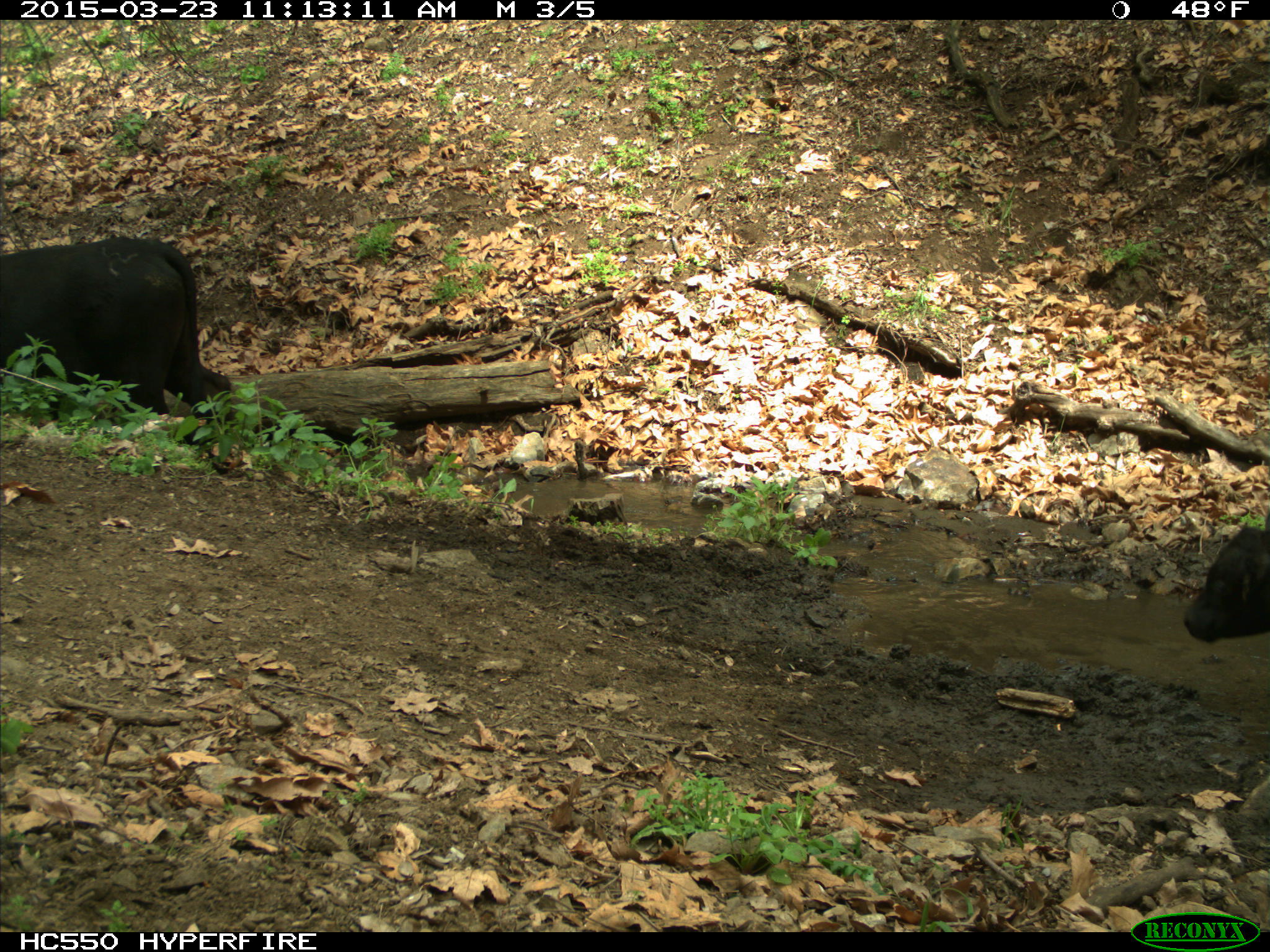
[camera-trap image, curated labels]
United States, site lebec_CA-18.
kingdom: Animalia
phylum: Chordata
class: Mammalia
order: Artiodactyla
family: Bovidae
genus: Bos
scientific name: Bos taurus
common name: domestic cow